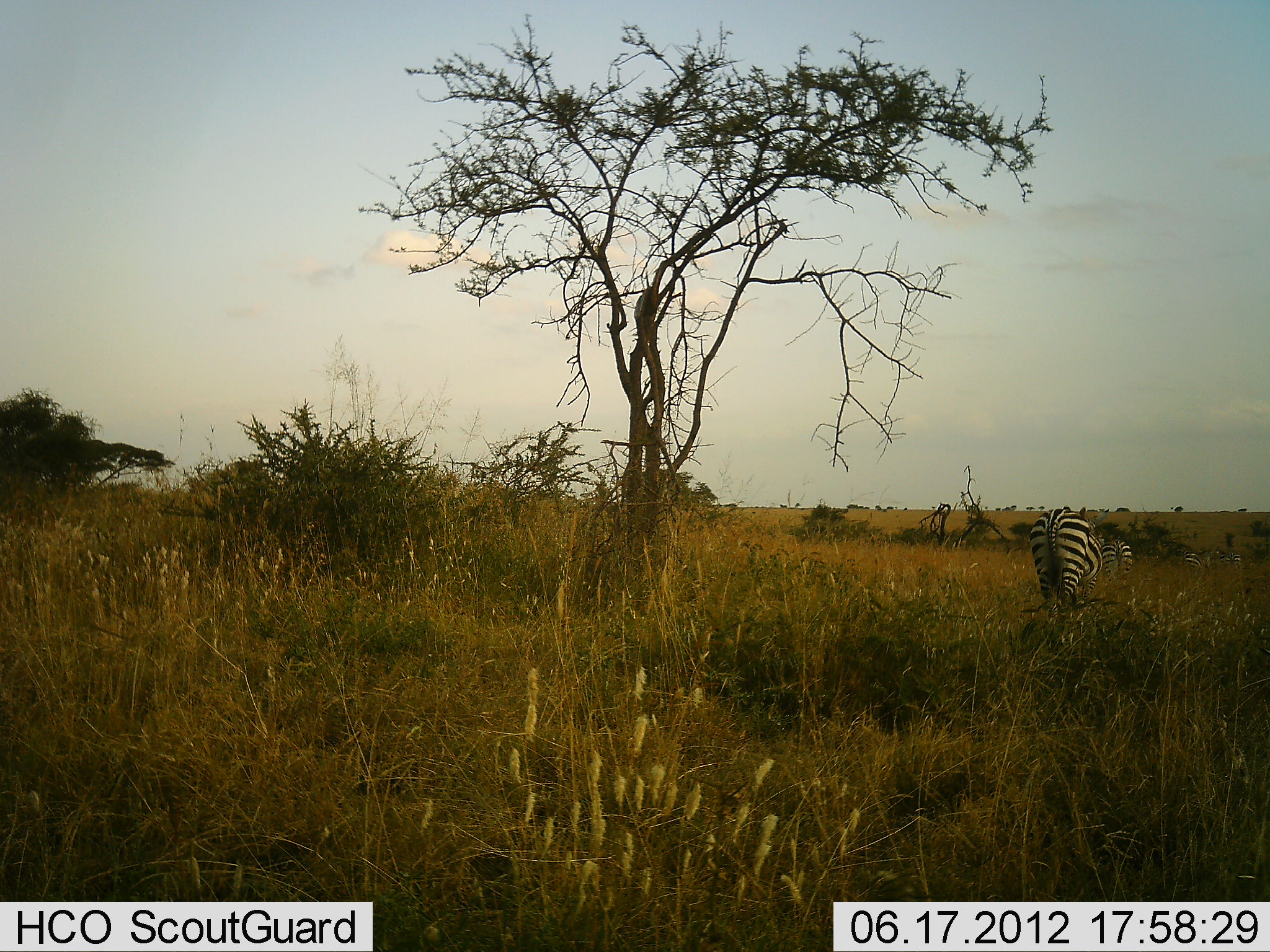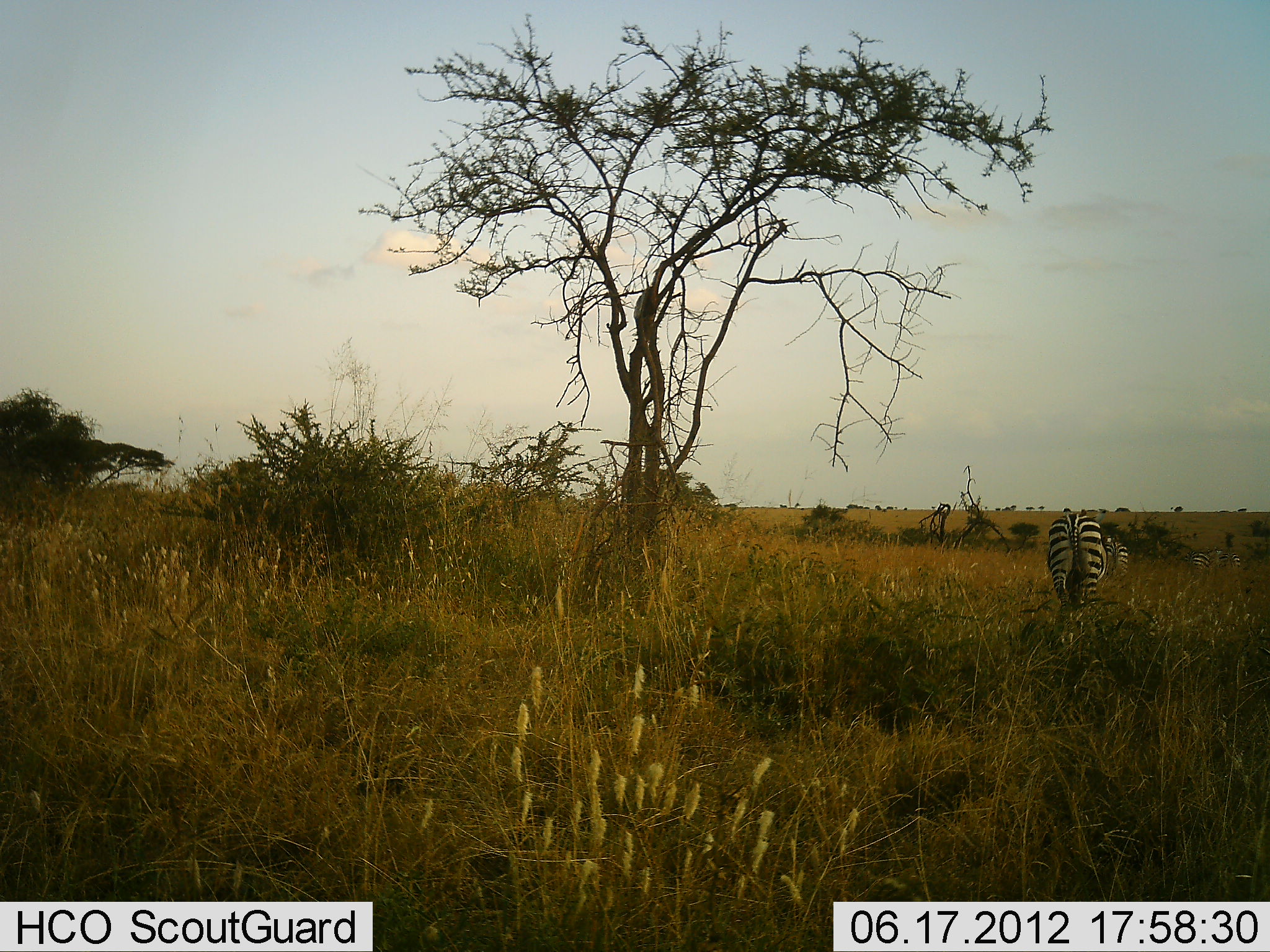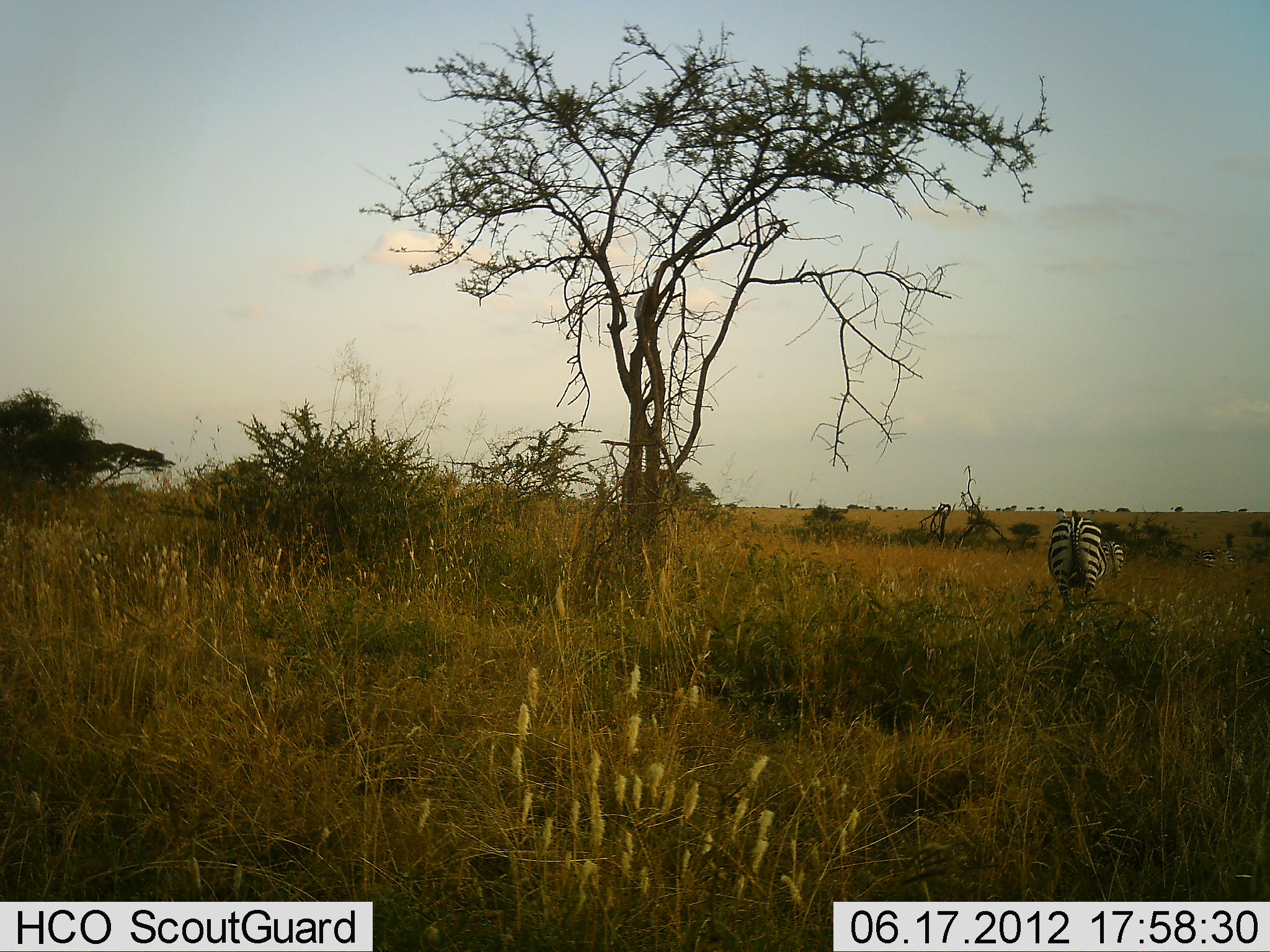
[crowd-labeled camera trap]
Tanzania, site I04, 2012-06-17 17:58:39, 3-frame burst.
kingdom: Animalia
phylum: Chordata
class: Mammalia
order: Perissodactyla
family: Equidae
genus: Equus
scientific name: Equus quagga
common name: plains zebra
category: zebra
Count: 4.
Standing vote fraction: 0%.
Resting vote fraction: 0%.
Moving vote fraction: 80%.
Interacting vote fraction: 0%.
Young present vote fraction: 0%.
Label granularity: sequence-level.